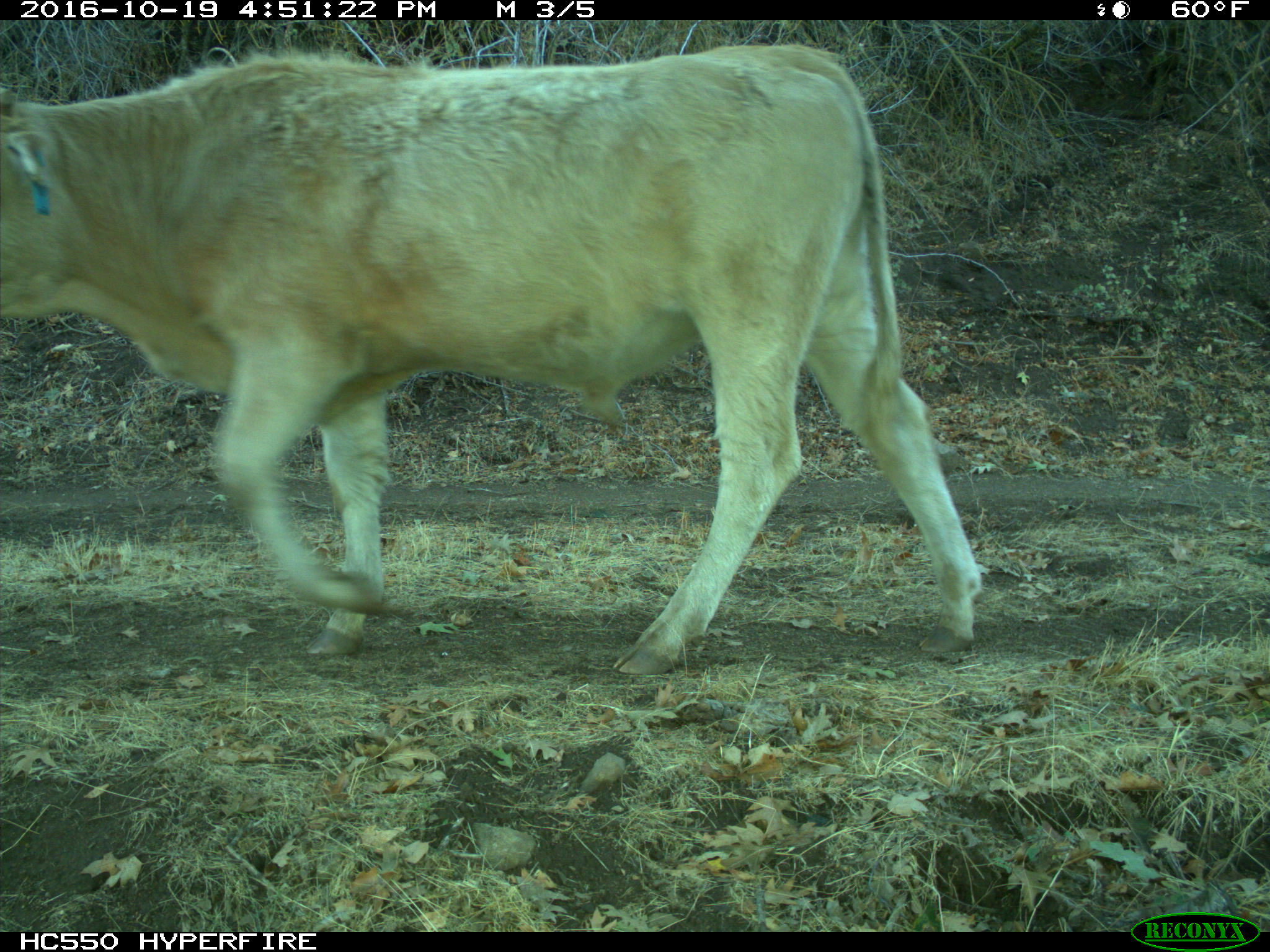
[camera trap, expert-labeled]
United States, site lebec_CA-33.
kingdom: Animalia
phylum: Chordata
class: Mammalia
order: Artiodactyla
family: Bovidae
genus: Bos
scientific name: Bos taurus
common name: domestic cow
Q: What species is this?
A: Bos taurus (domestic cow).